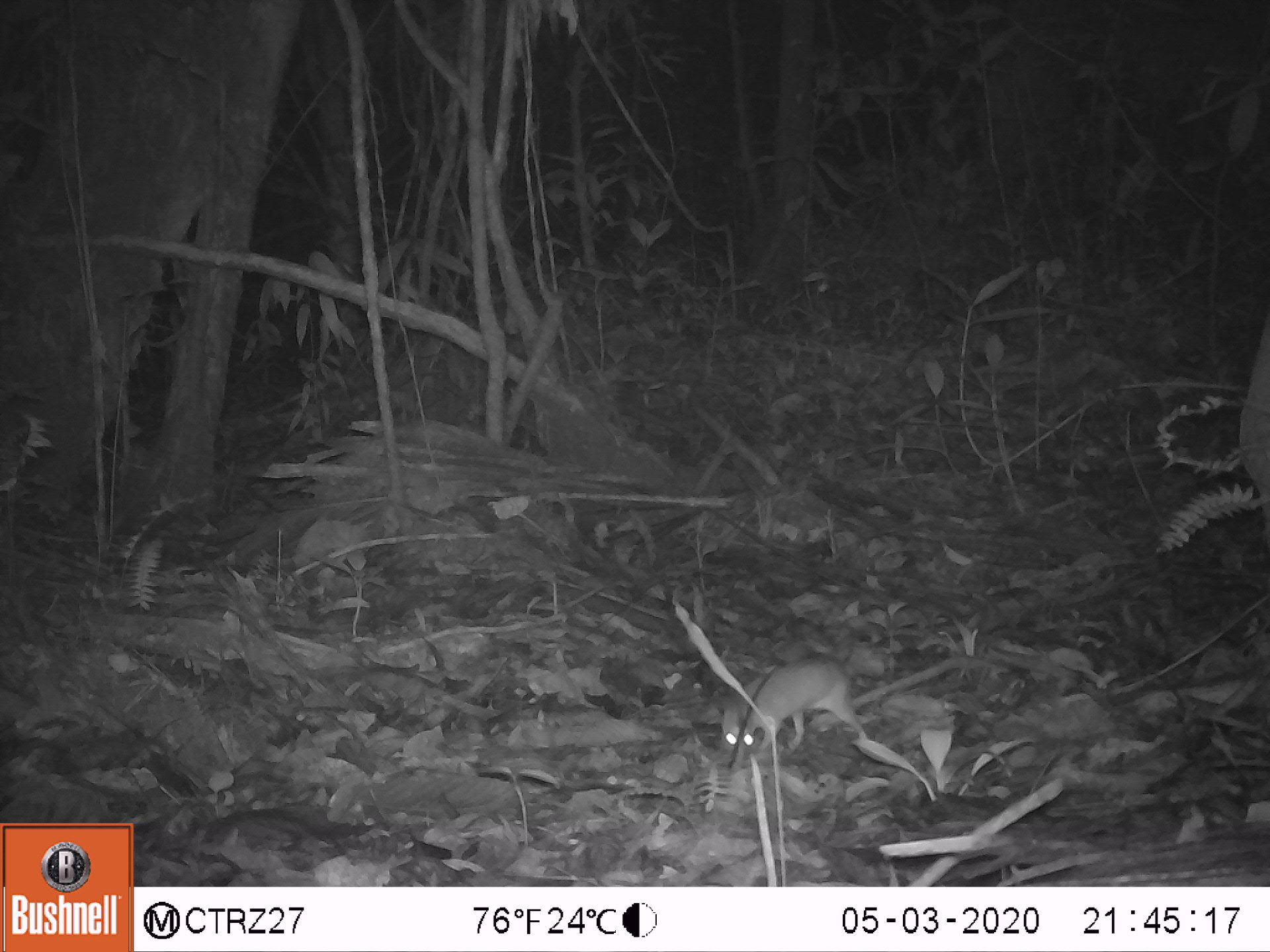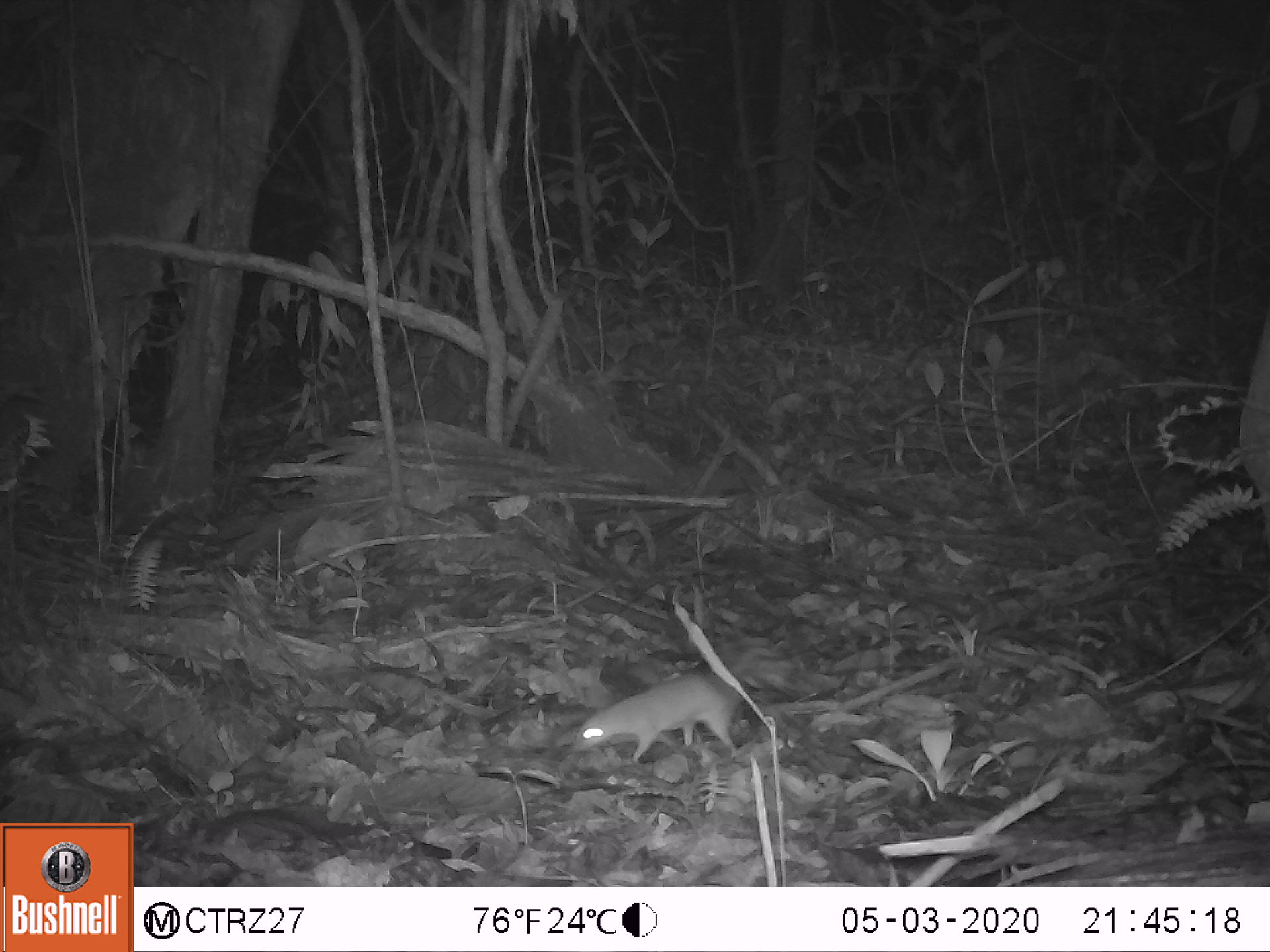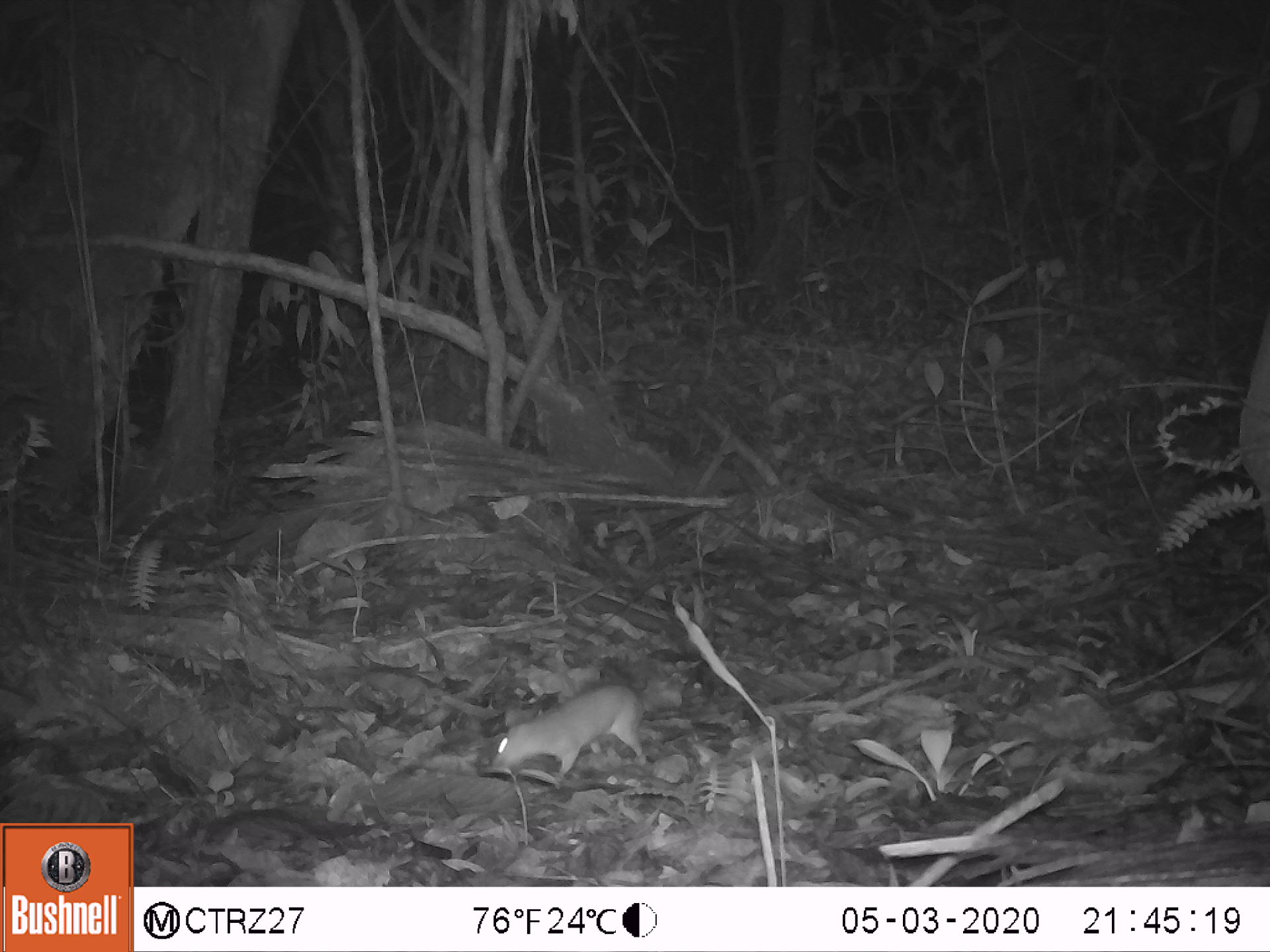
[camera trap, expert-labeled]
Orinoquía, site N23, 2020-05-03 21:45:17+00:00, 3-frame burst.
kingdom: Animalia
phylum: Chordata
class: Mammalia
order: Rodentia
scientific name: Rodentia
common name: rodent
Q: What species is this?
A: Rodent (Rodentia).